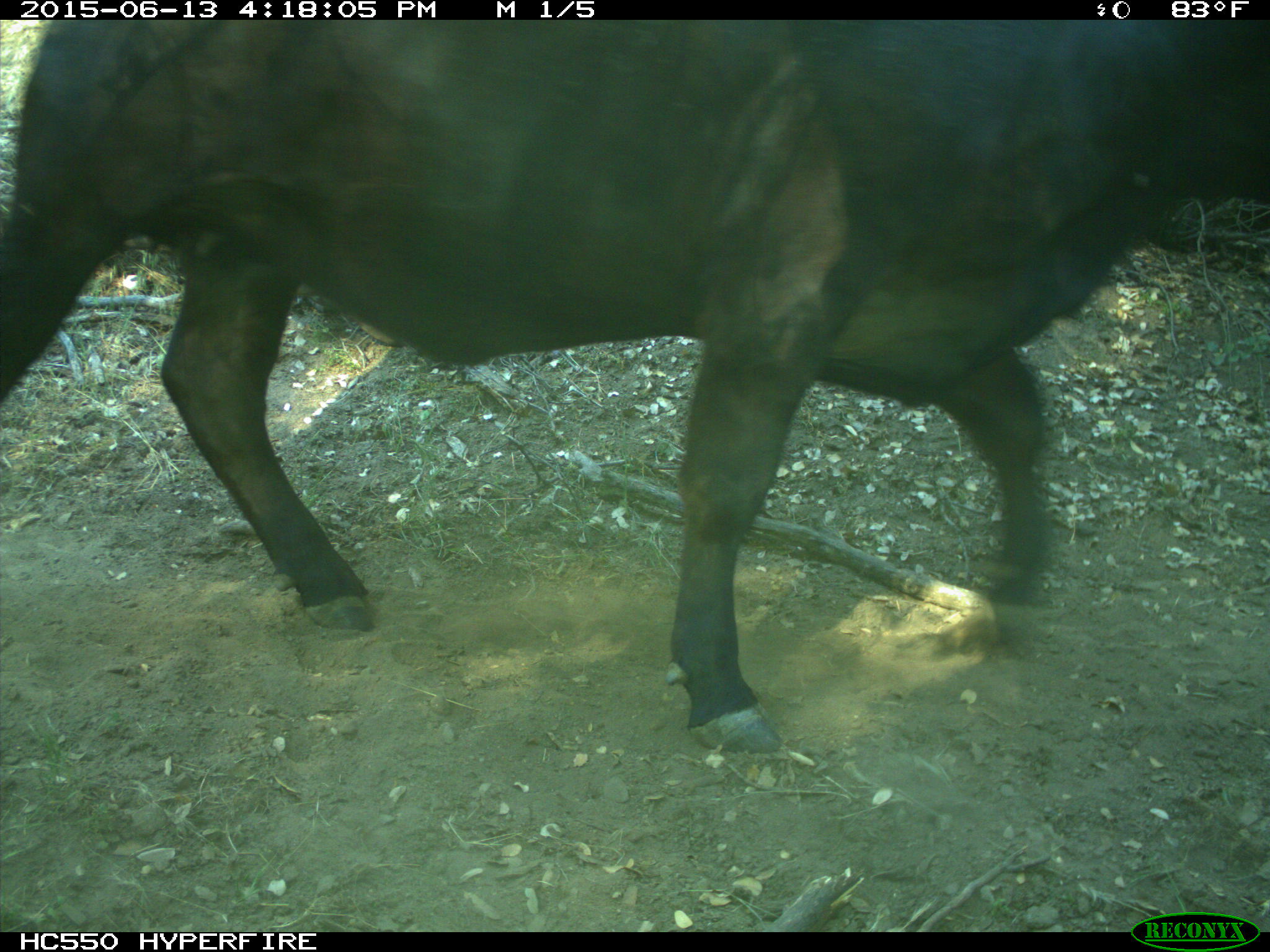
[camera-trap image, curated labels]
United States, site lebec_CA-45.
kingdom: Animalia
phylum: Chordata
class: Mammalia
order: Artiodactyla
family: Bovidae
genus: Bos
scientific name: Bos taurus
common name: domestic cow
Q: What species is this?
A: Bos taurus (domestic cow).